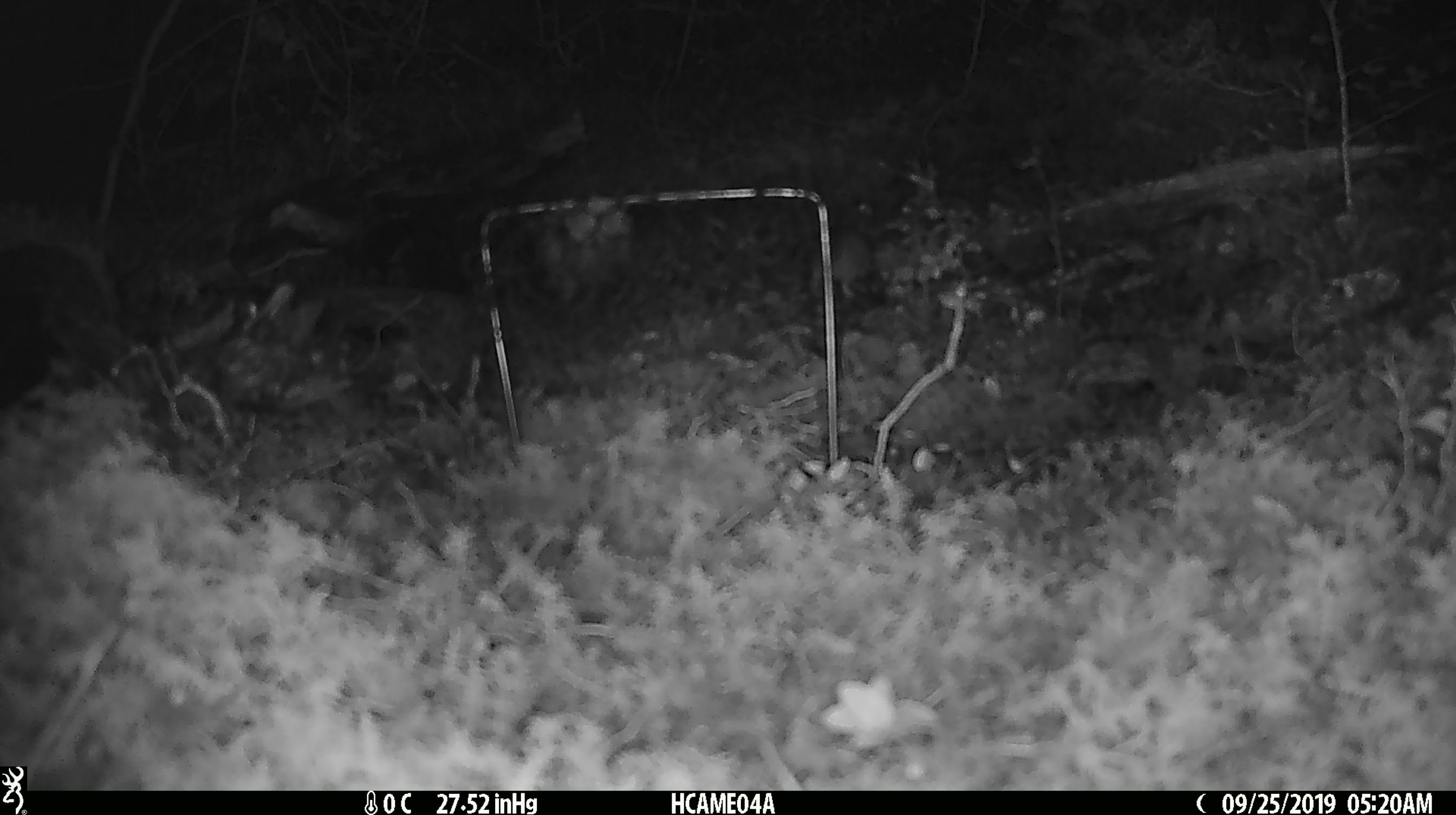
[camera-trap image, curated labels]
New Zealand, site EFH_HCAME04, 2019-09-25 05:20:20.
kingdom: Animalia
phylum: Chordata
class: Mammalia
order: Rodentia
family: Muridae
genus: Mus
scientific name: Mus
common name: mouse